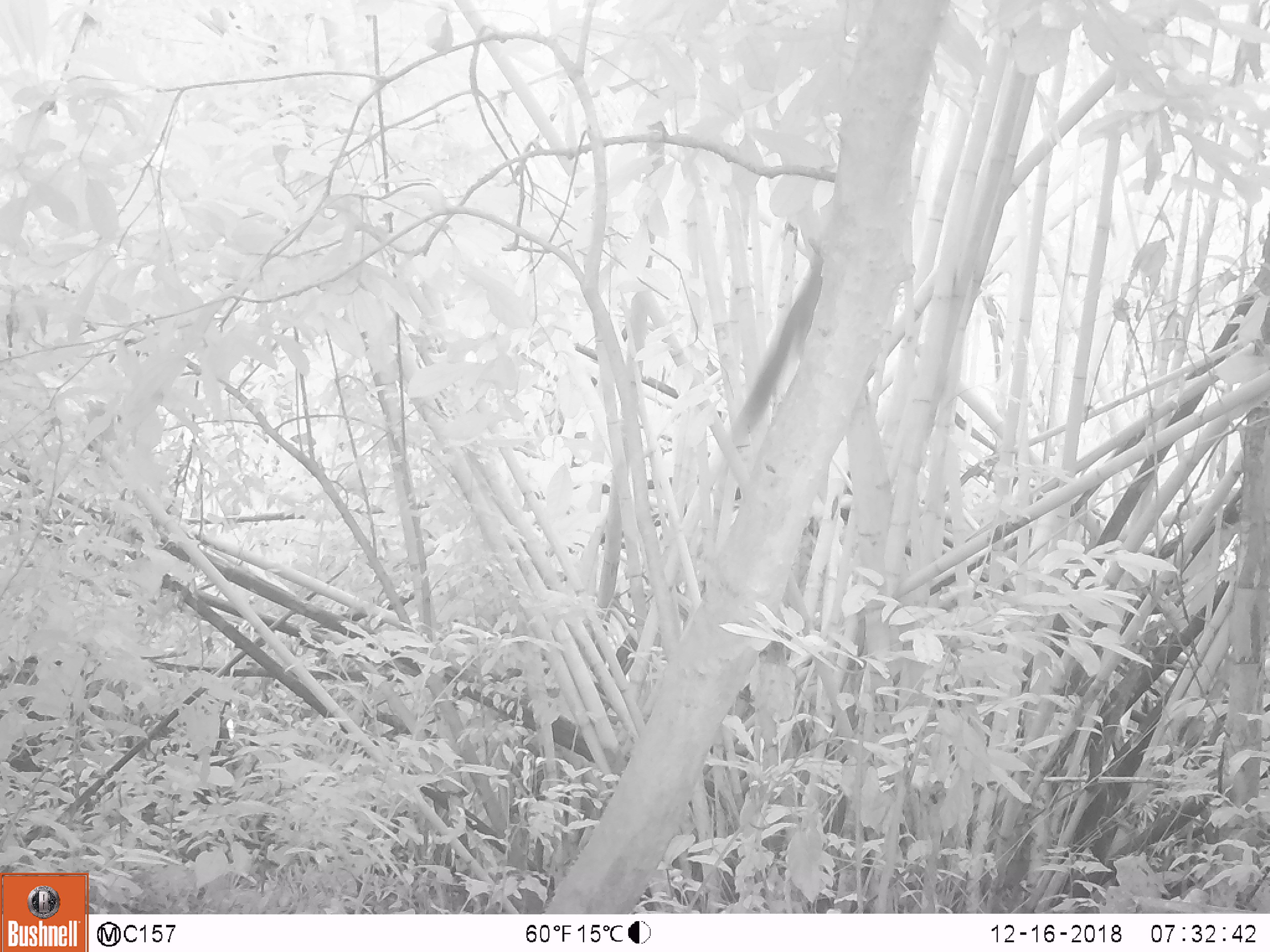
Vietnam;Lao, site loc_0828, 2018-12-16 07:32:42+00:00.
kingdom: Animalia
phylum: Chordata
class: Mammalia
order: Rodentia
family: Sciuridae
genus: Sciurus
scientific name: Sciurus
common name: squirrel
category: unidentified squirrel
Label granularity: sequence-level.